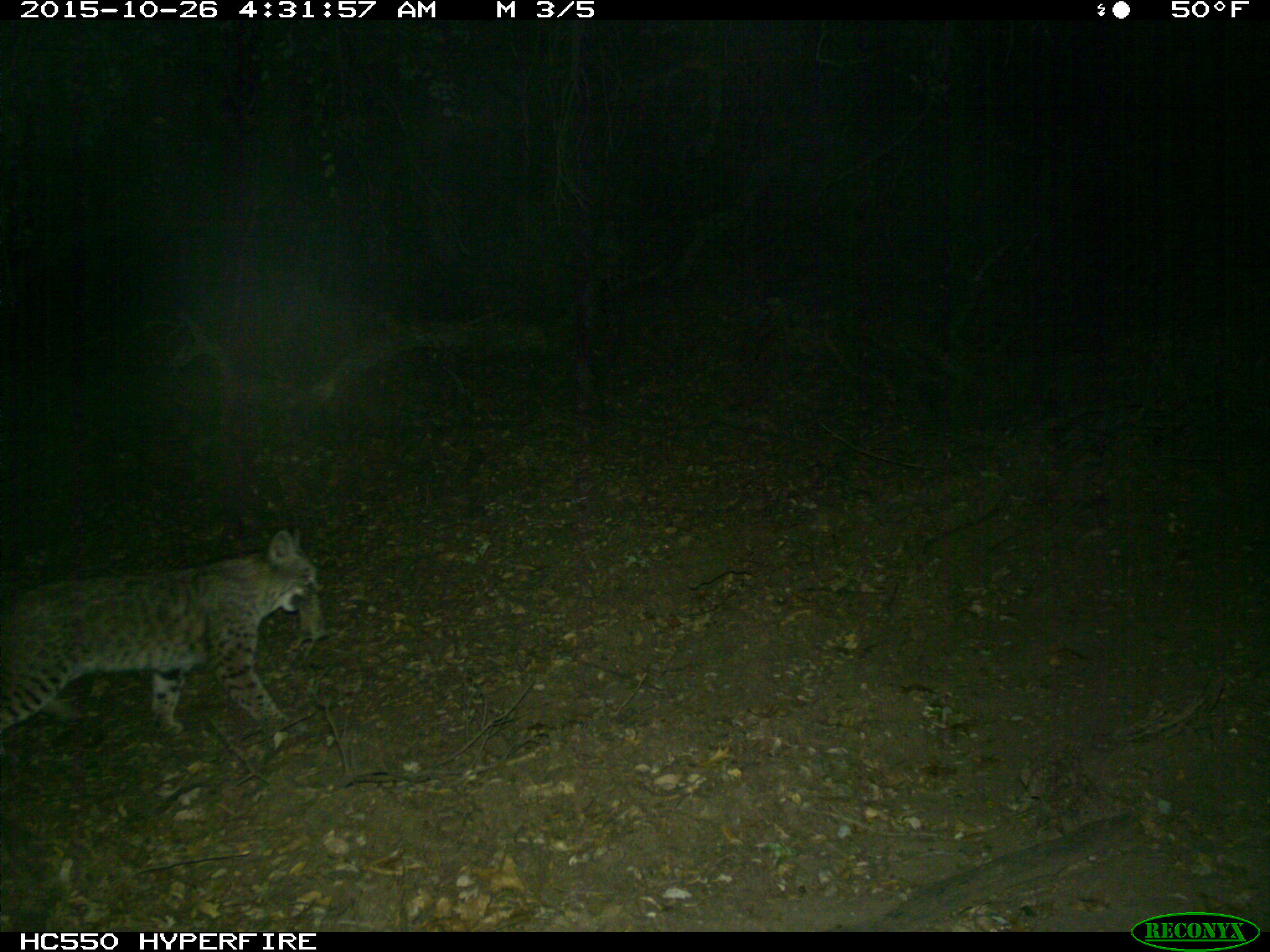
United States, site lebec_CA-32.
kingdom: Animalia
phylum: Chordata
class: Mammalia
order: Carnivora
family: Felidae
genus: Lynx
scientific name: Lynx rufus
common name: bobcat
Lynx rufus (bobcat).